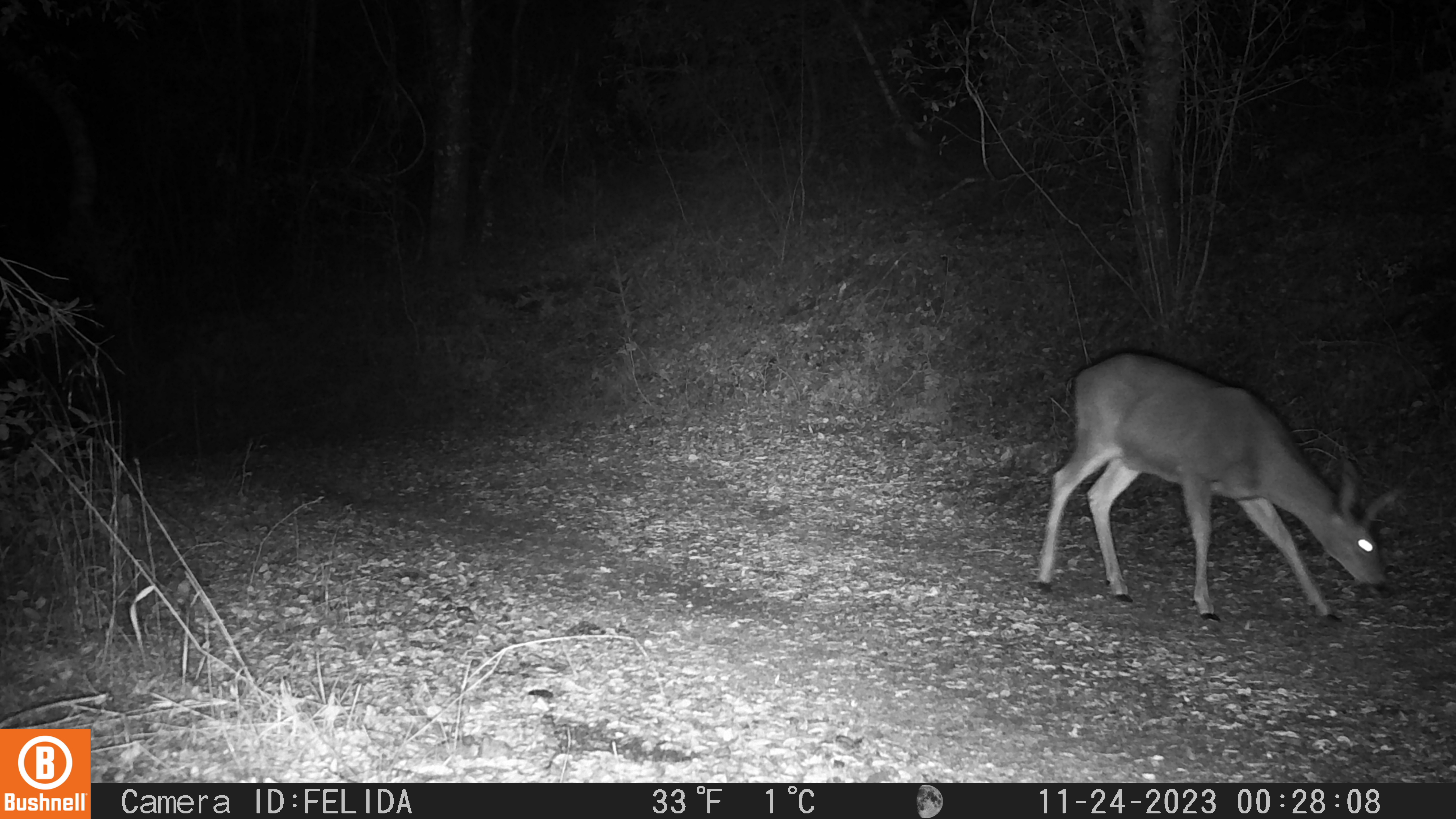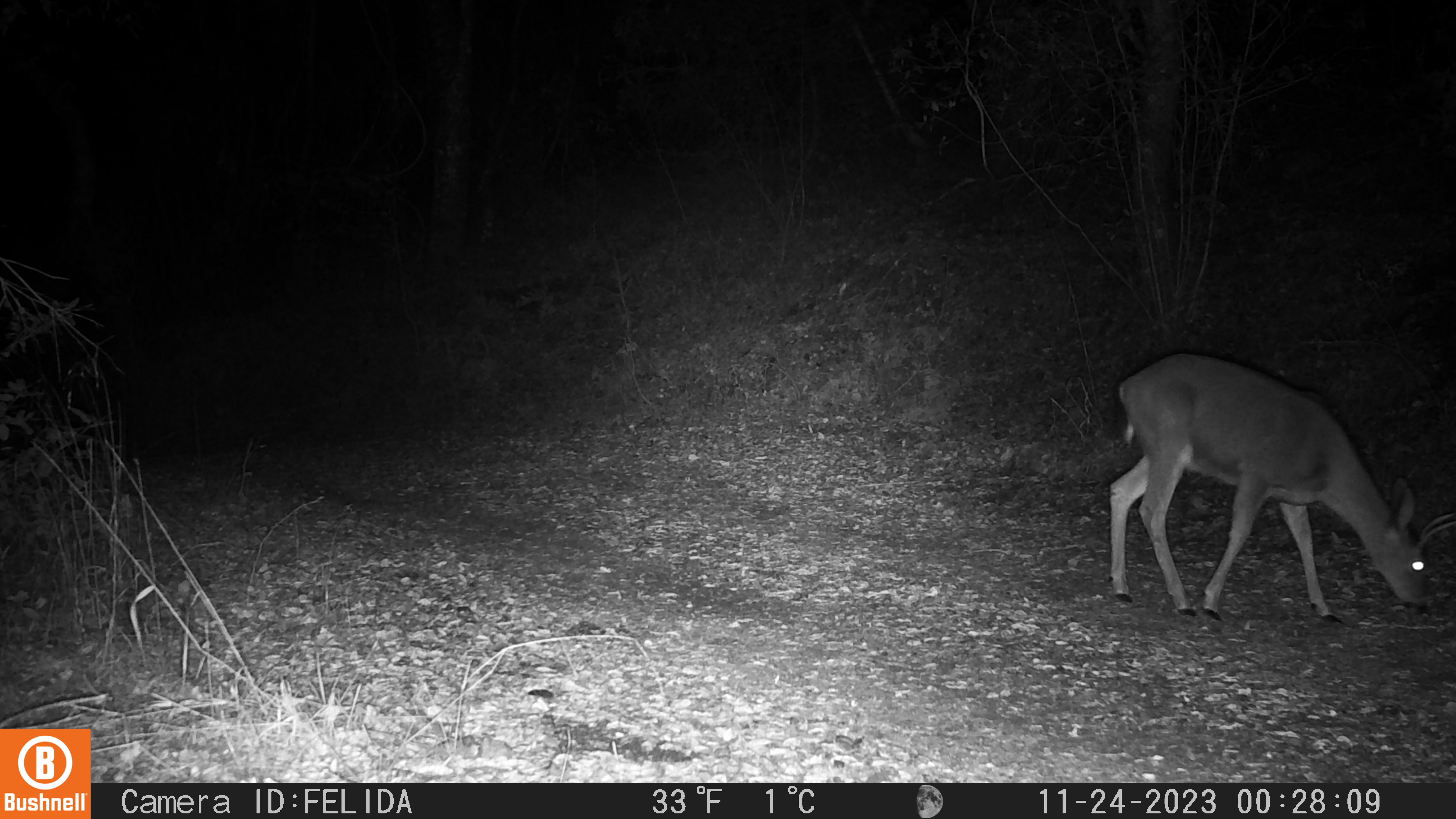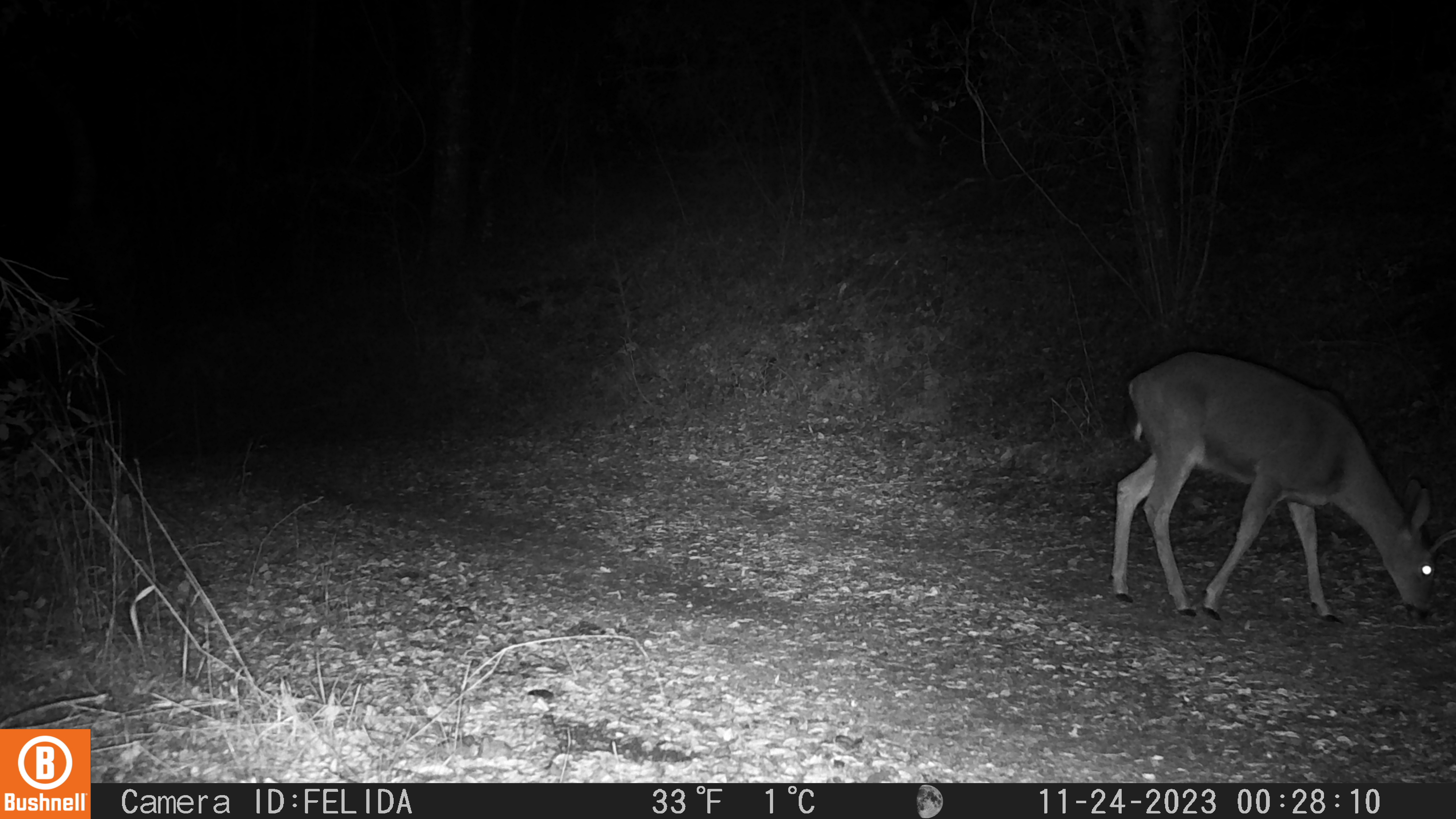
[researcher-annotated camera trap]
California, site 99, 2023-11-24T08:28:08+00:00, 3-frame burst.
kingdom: Animalia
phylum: Chordata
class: Mammalia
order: Artiodactyla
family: Cervidae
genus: Odocoileus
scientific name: Odocoileus hemionus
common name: mule deer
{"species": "mule deer (Odocoileus hemionus)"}